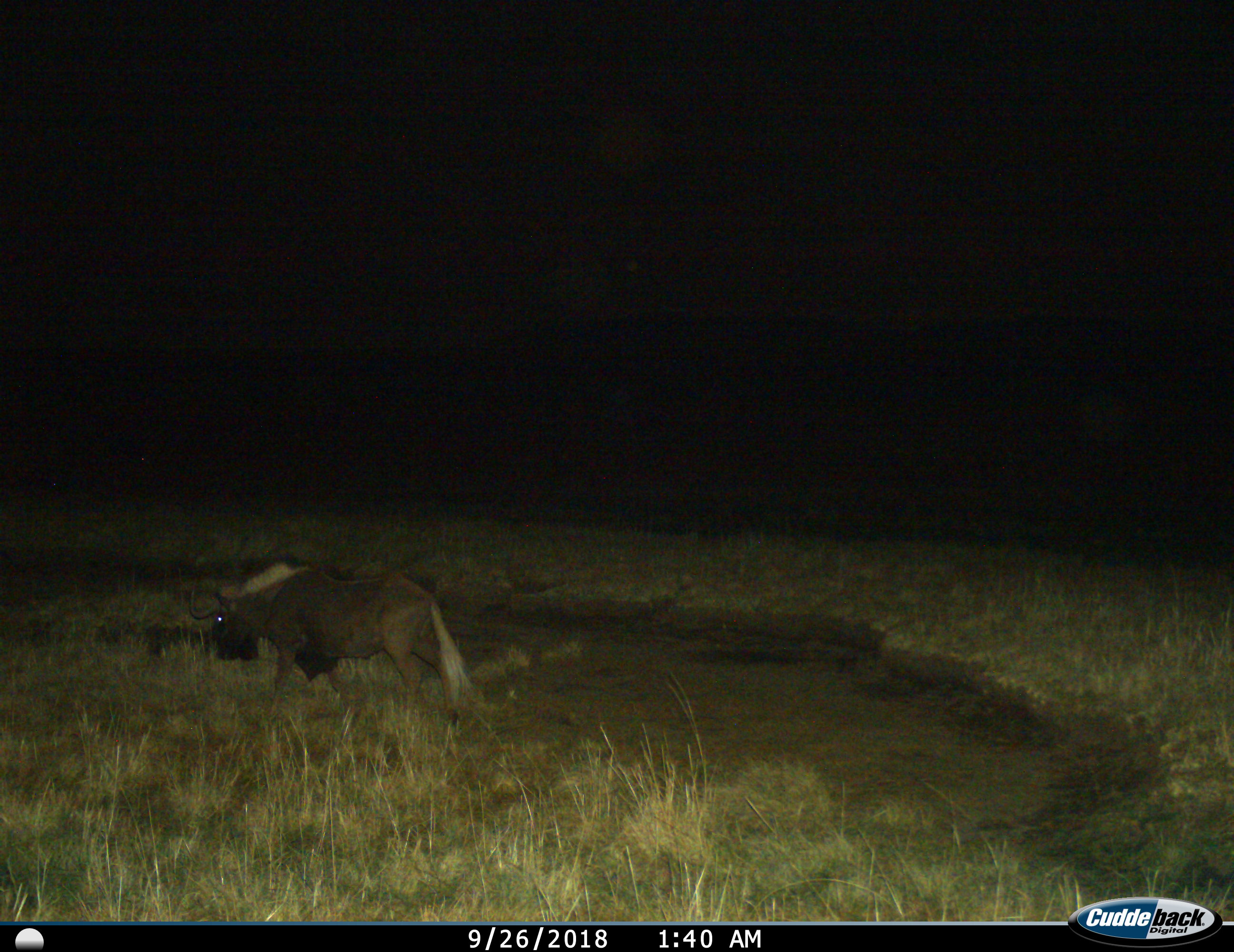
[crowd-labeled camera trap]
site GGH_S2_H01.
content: unidentified animal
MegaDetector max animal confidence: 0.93